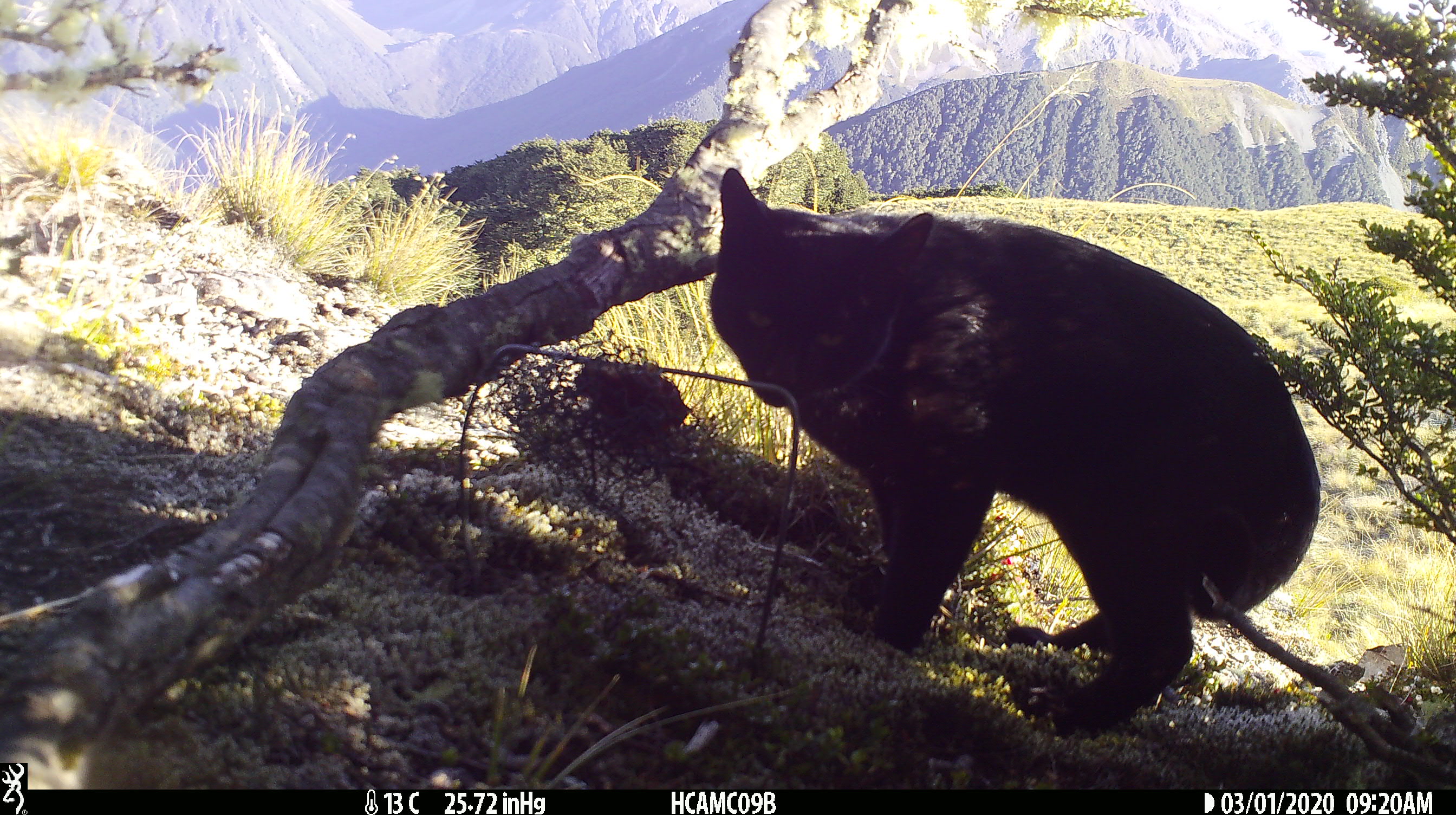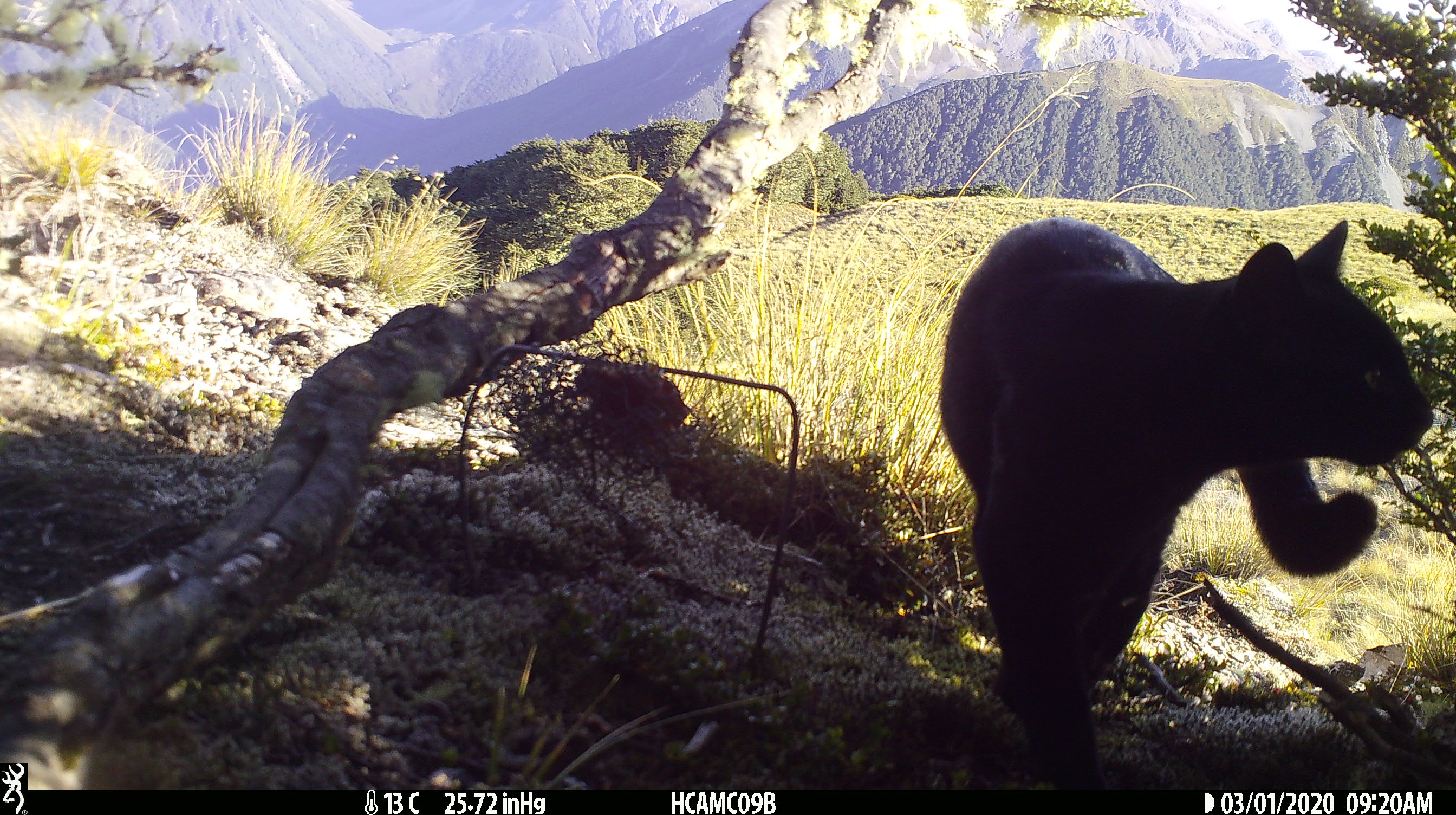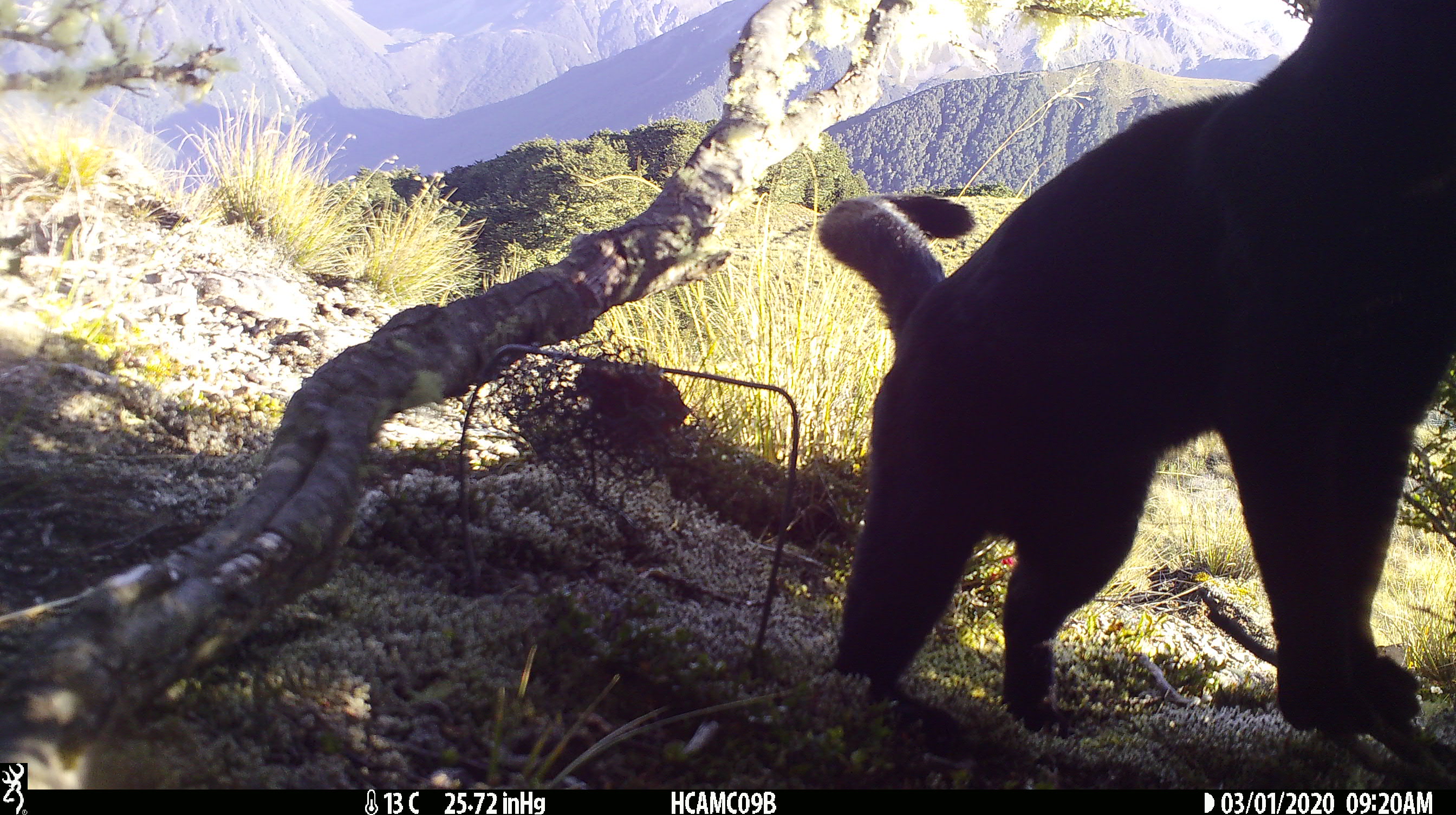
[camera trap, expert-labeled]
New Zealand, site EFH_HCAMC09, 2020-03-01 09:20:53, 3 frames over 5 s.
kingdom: Animalia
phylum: Chordata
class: Mammalia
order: Carnivora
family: Felidae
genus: Felis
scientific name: Felis catus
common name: domestic cat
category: cat